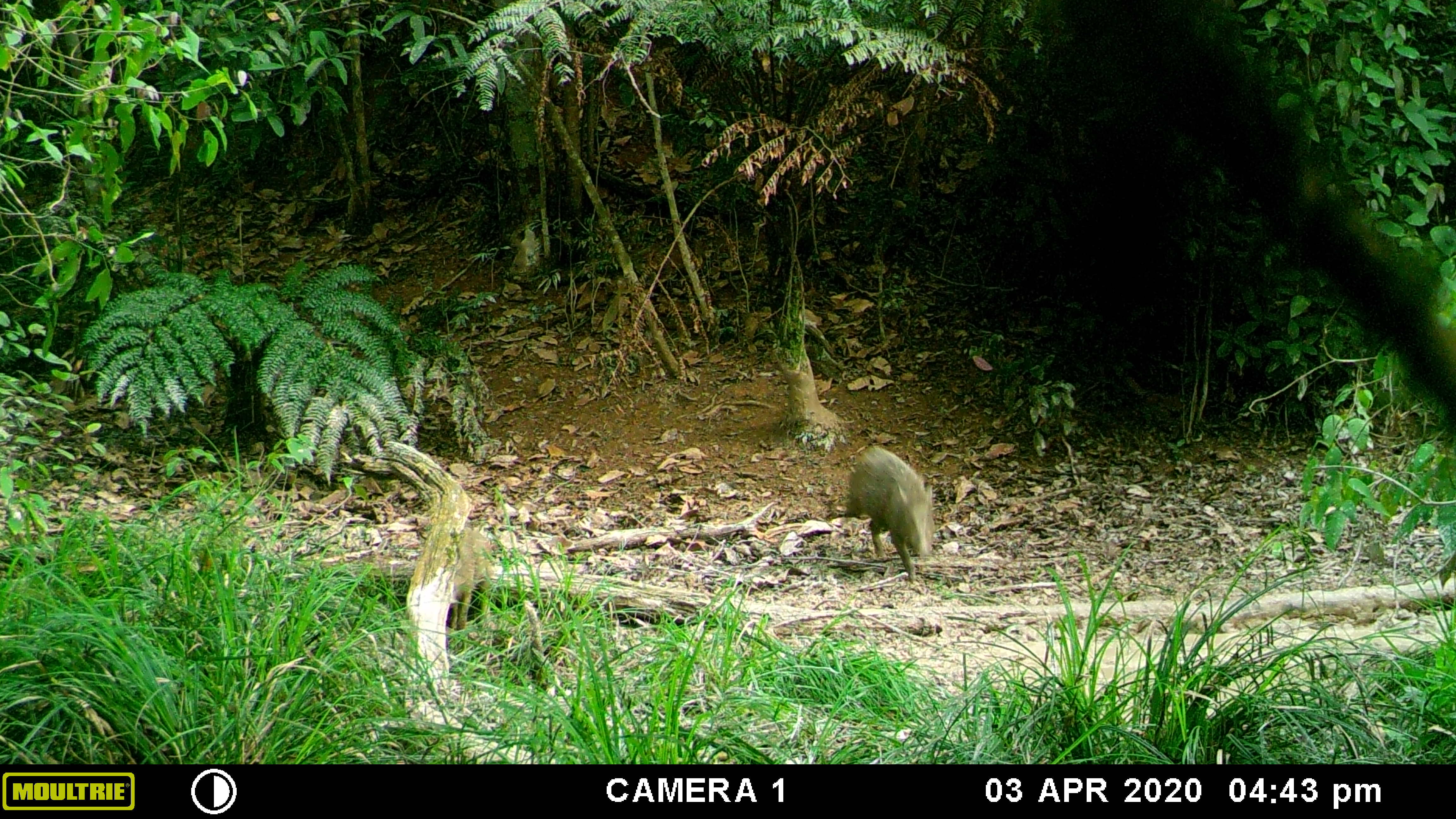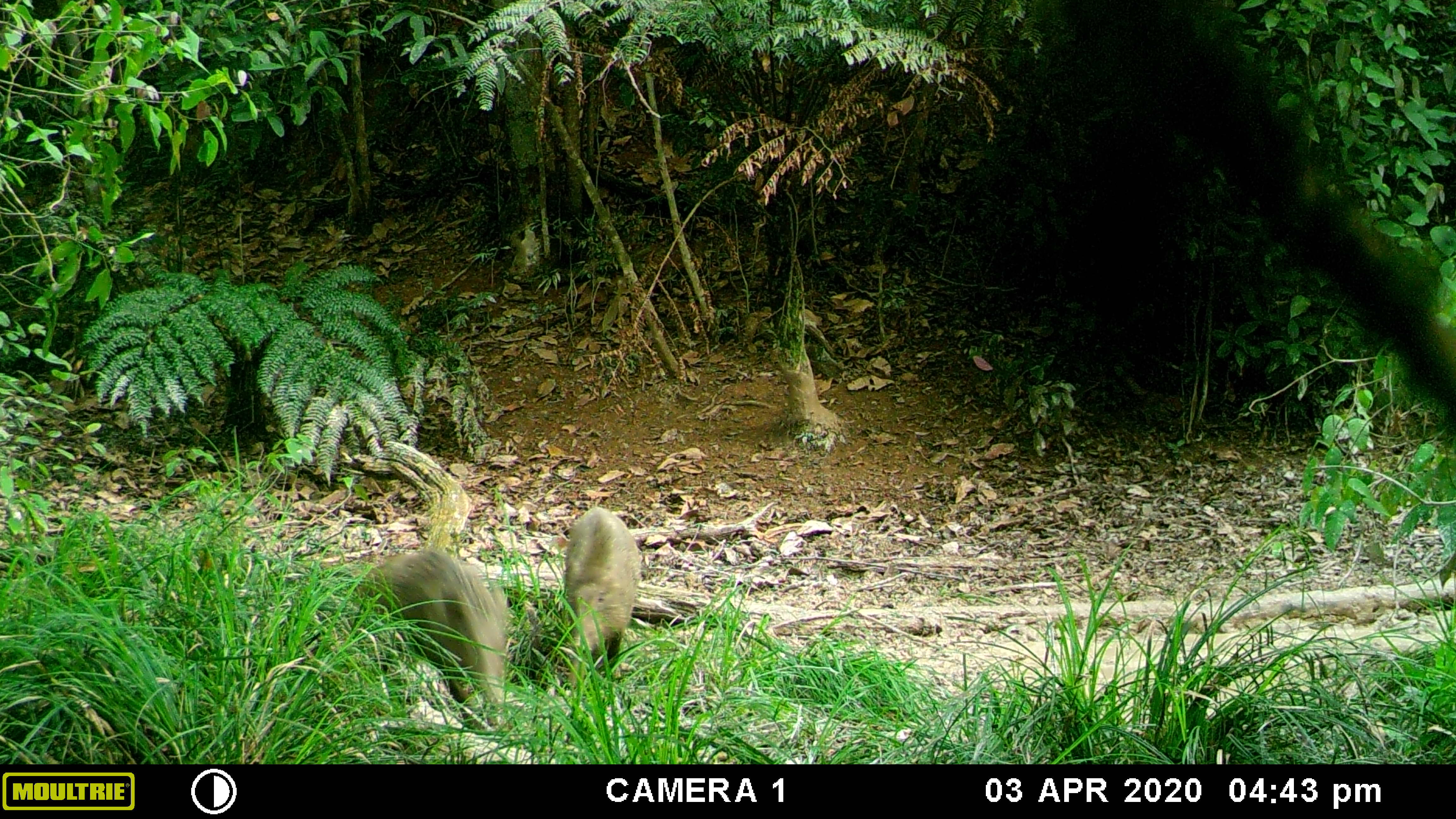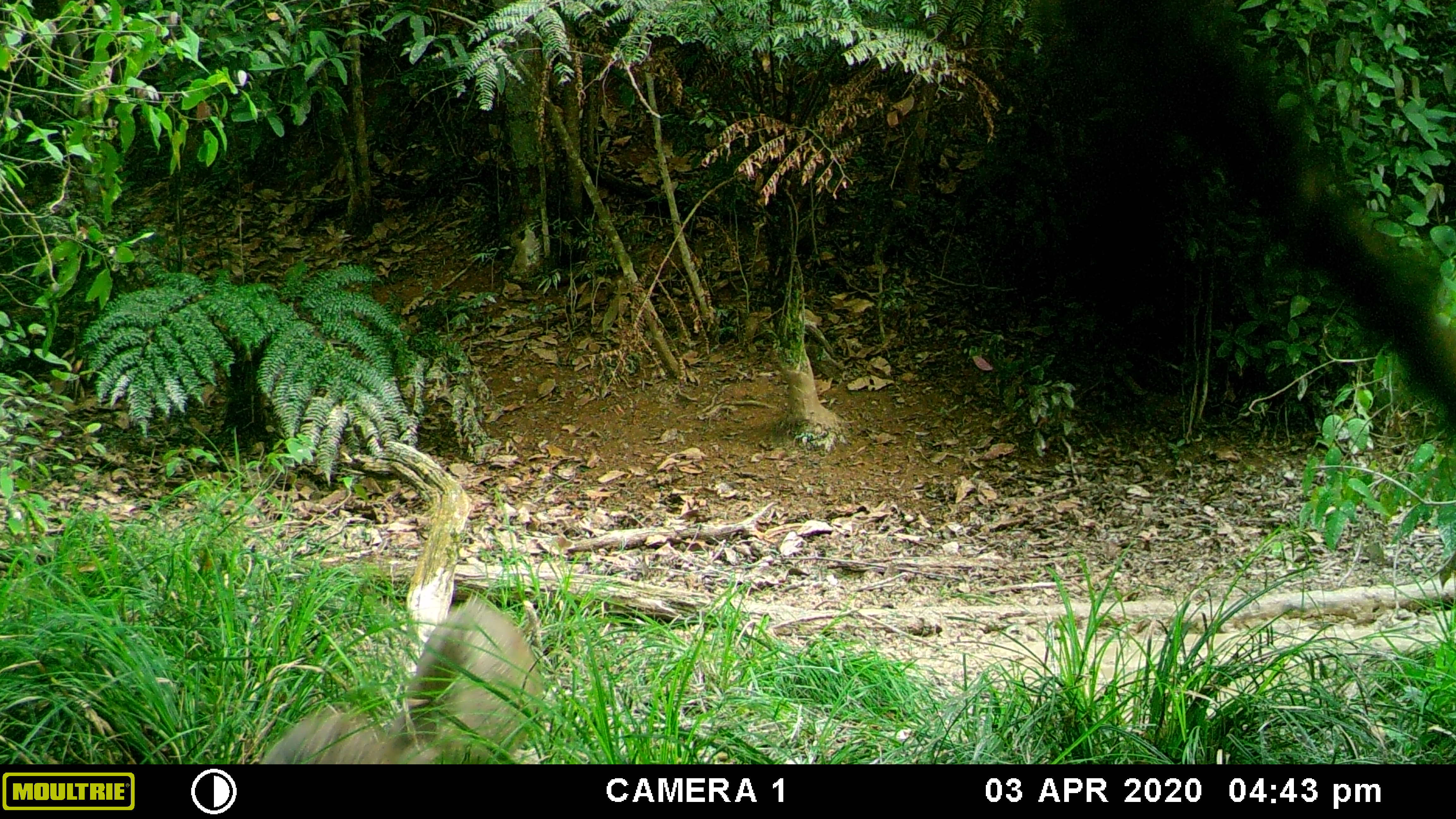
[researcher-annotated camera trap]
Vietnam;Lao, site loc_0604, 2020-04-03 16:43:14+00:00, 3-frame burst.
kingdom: Animalia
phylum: Chordata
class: Mammalia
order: Artiodactyla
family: Suidae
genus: Sus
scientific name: Sus scrofa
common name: eurasian wild pig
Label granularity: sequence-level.